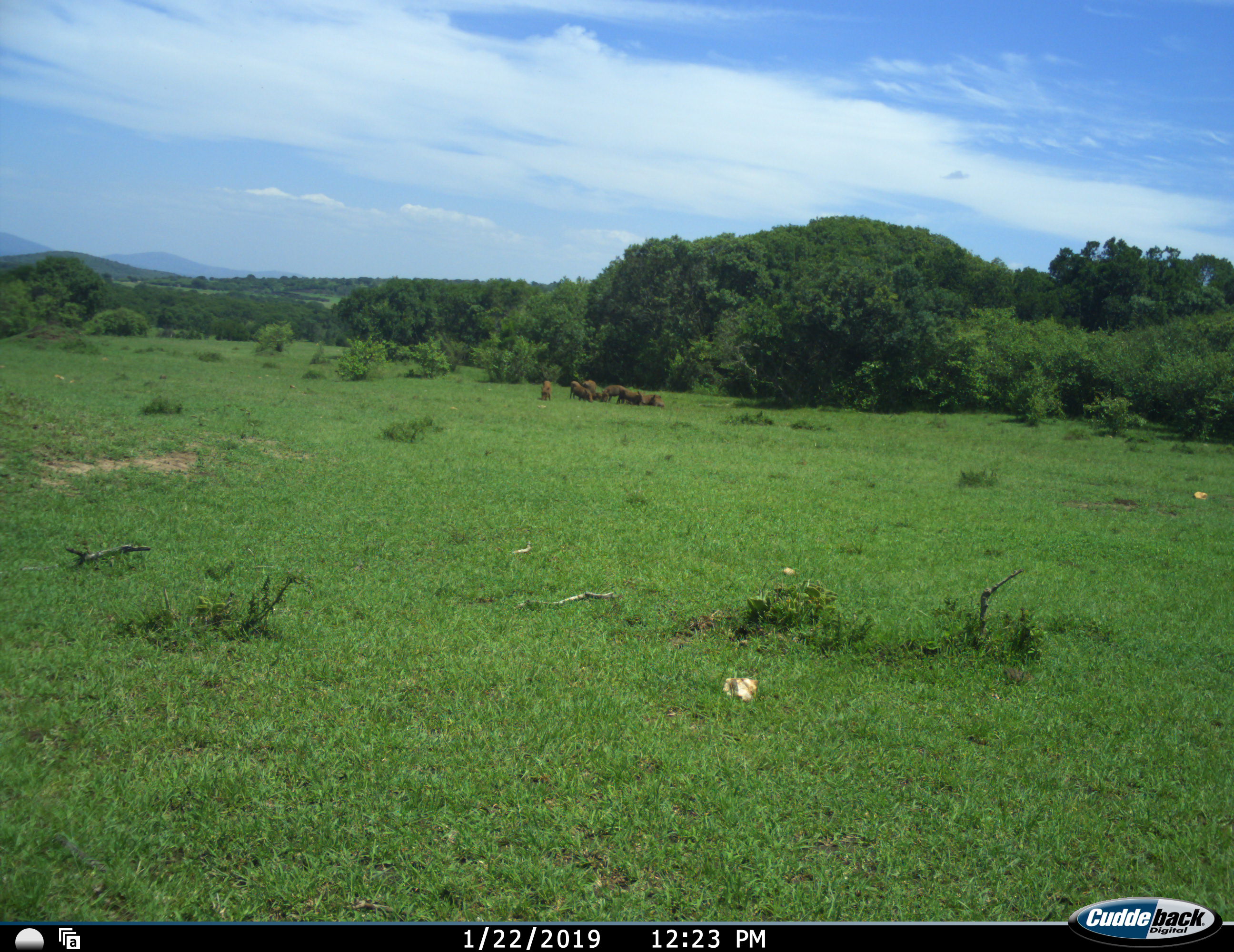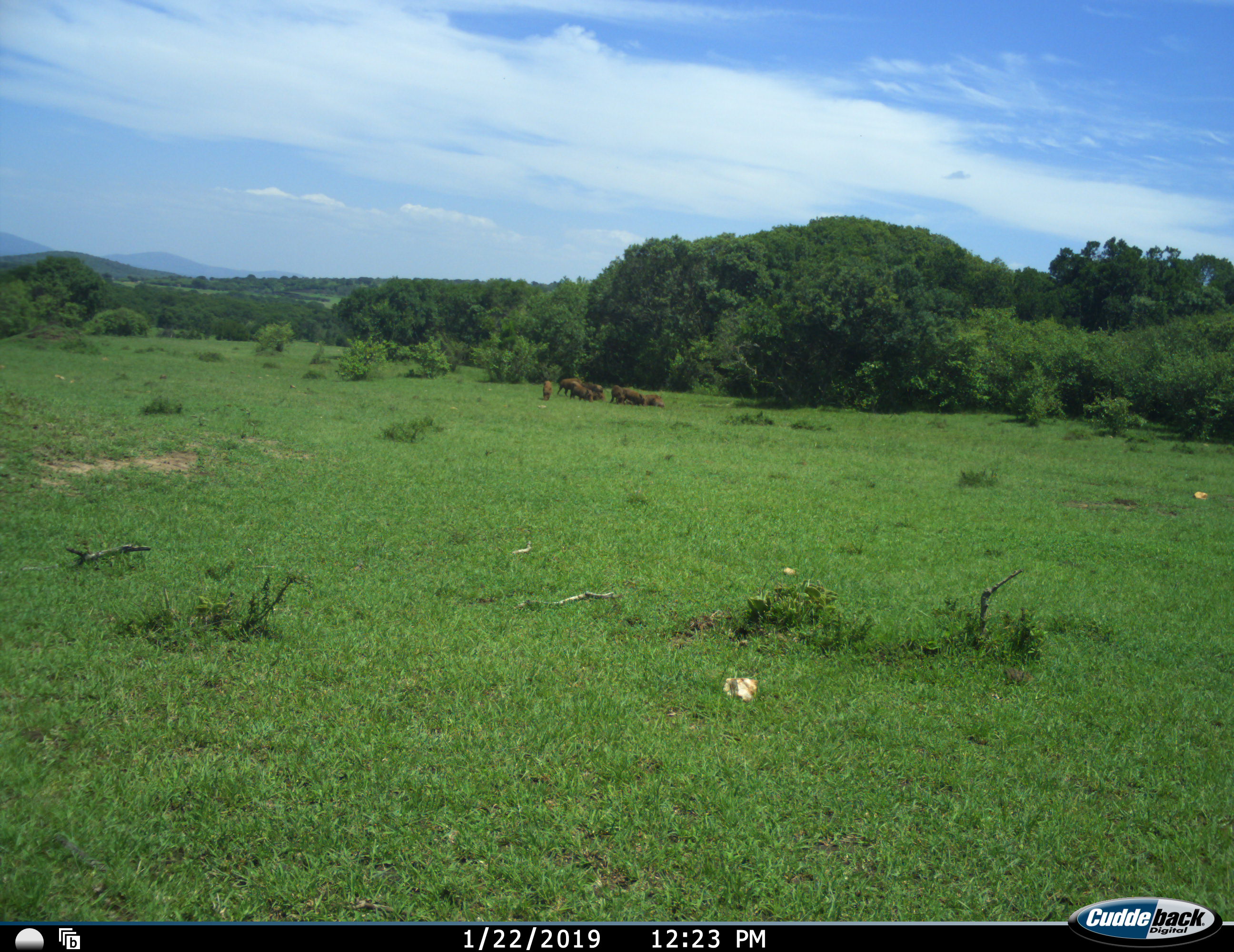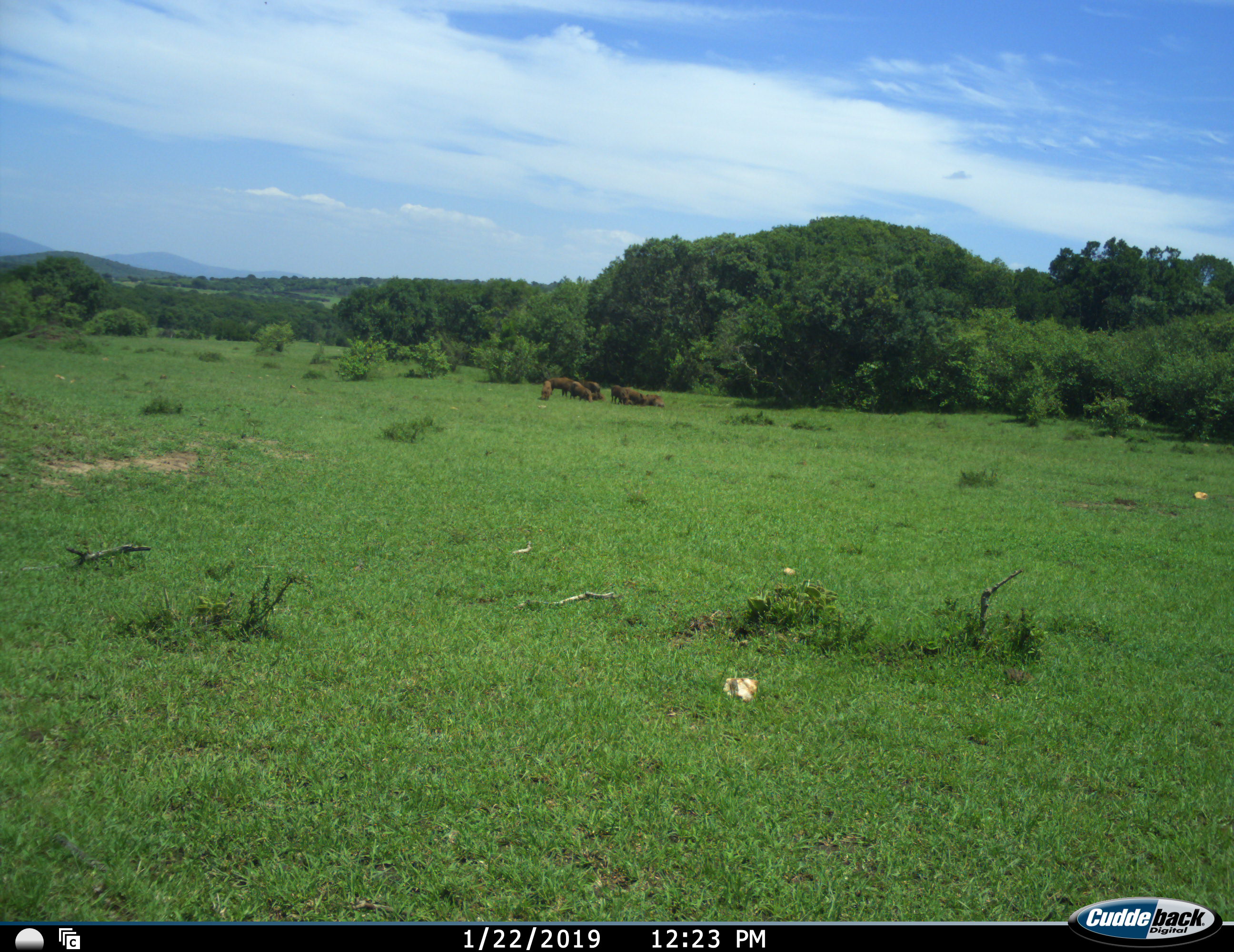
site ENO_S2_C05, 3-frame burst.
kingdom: Animalia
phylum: Chordata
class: Mammalia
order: Artiodactyla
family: Suidae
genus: Phacochoerus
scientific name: Phacochoerus africanus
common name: warthog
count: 8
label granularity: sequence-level